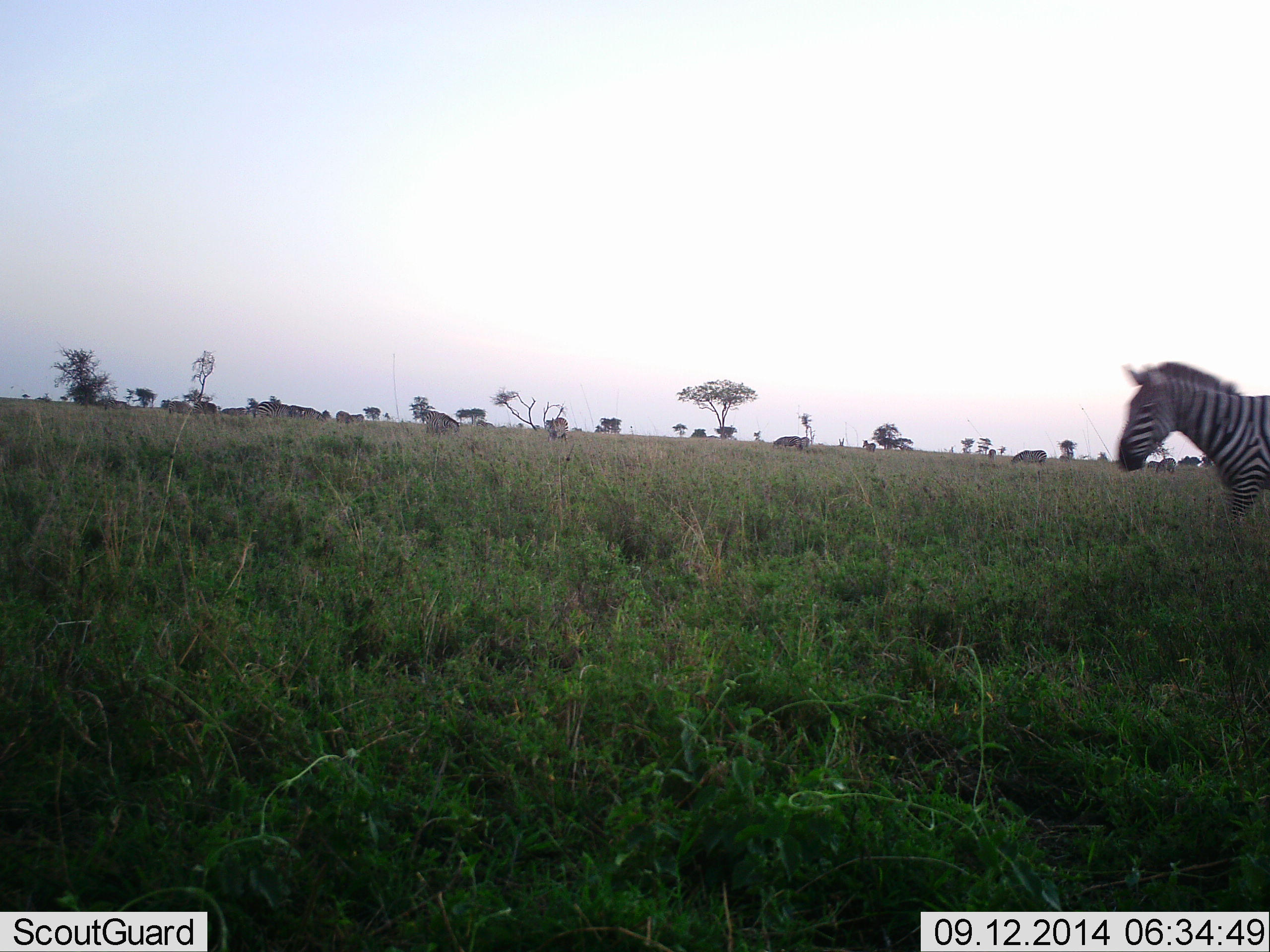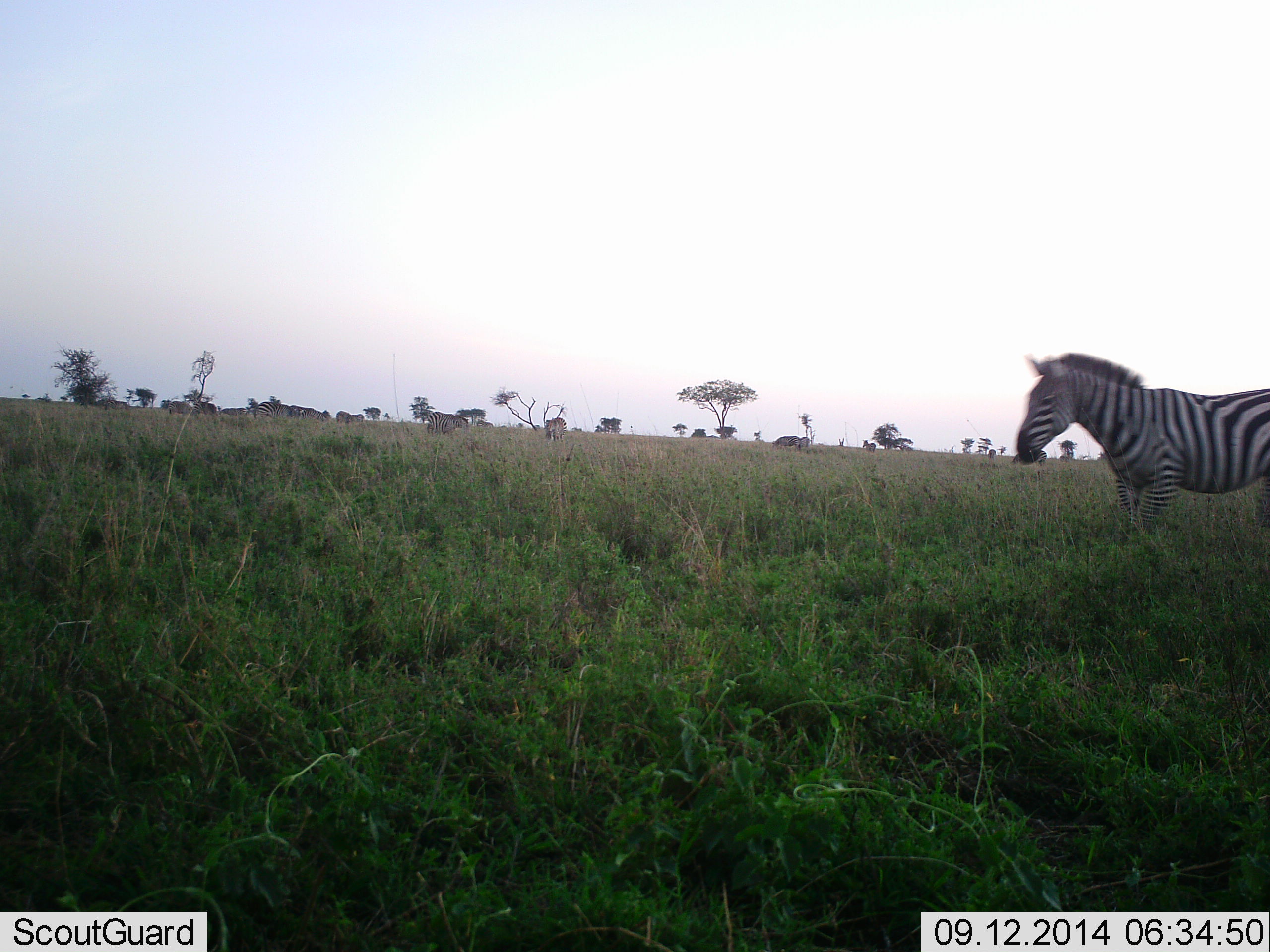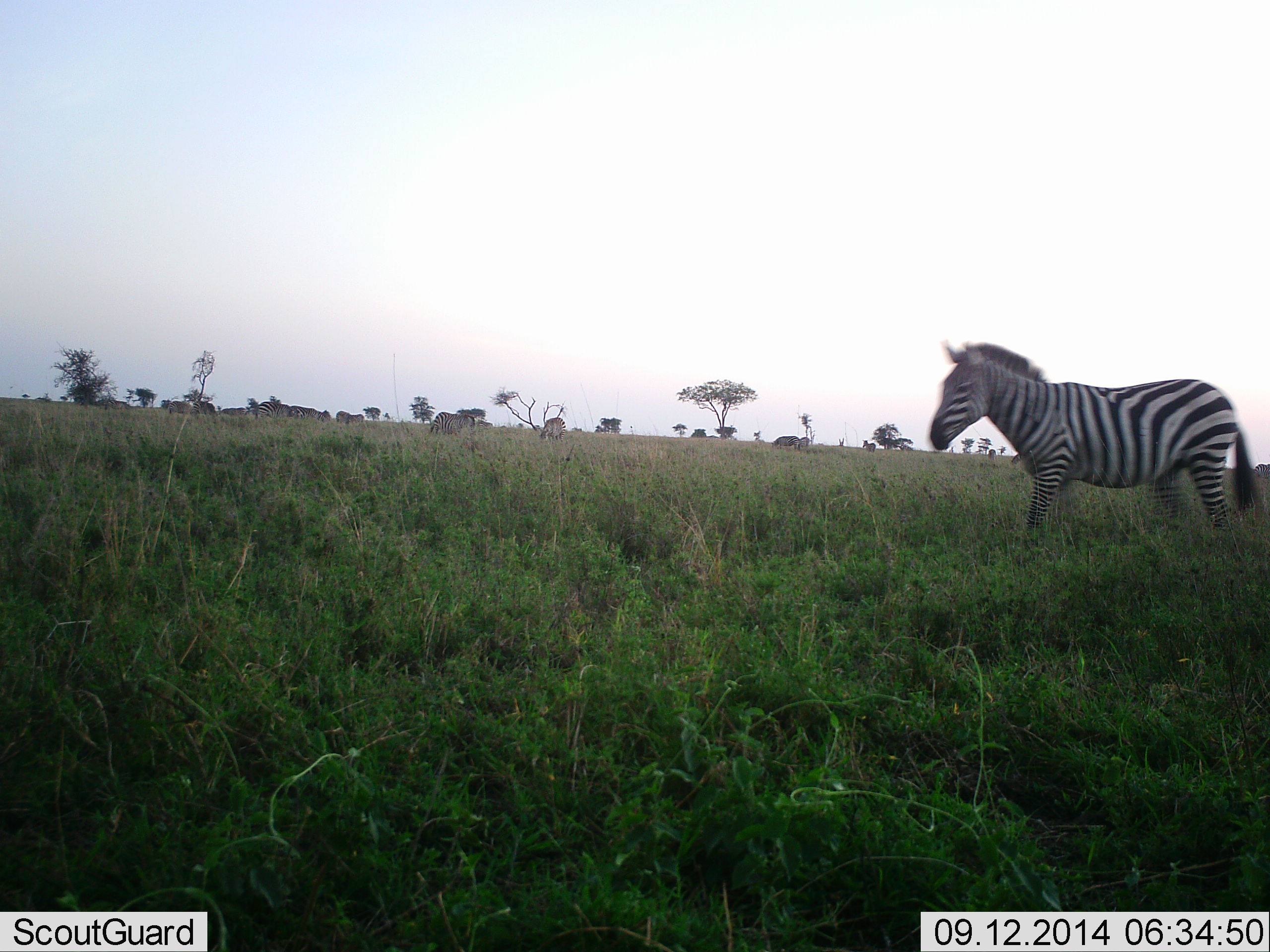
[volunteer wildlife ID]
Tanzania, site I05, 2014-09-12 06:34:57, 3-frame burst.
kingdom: Animalia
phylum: Chordata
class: Mammalia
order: Perissodactyla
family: Equidae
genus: Equus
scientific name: Equus quagga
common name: plains zebra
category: zebra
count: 1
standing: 40%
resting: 0%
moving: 80%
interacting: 0%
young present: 0%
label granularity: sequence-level